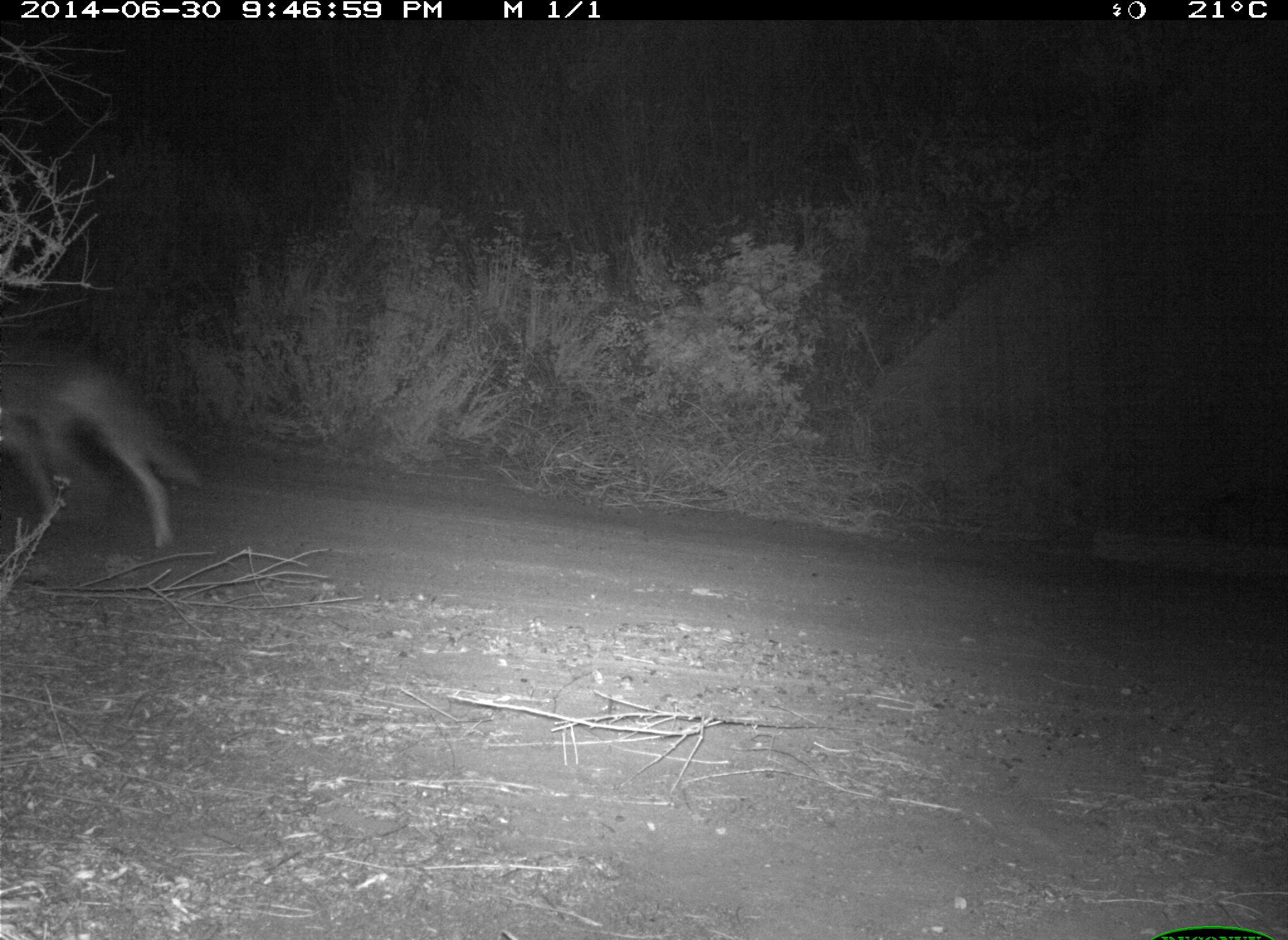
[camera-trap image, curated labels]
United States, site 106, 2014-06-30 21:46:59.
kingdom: Animalia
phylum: Chordata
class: Mammalia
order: Carnivora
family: Canidae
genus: Canis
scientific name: Canis latrans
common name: coyote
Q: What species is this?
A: Coyote (Canis latrans).